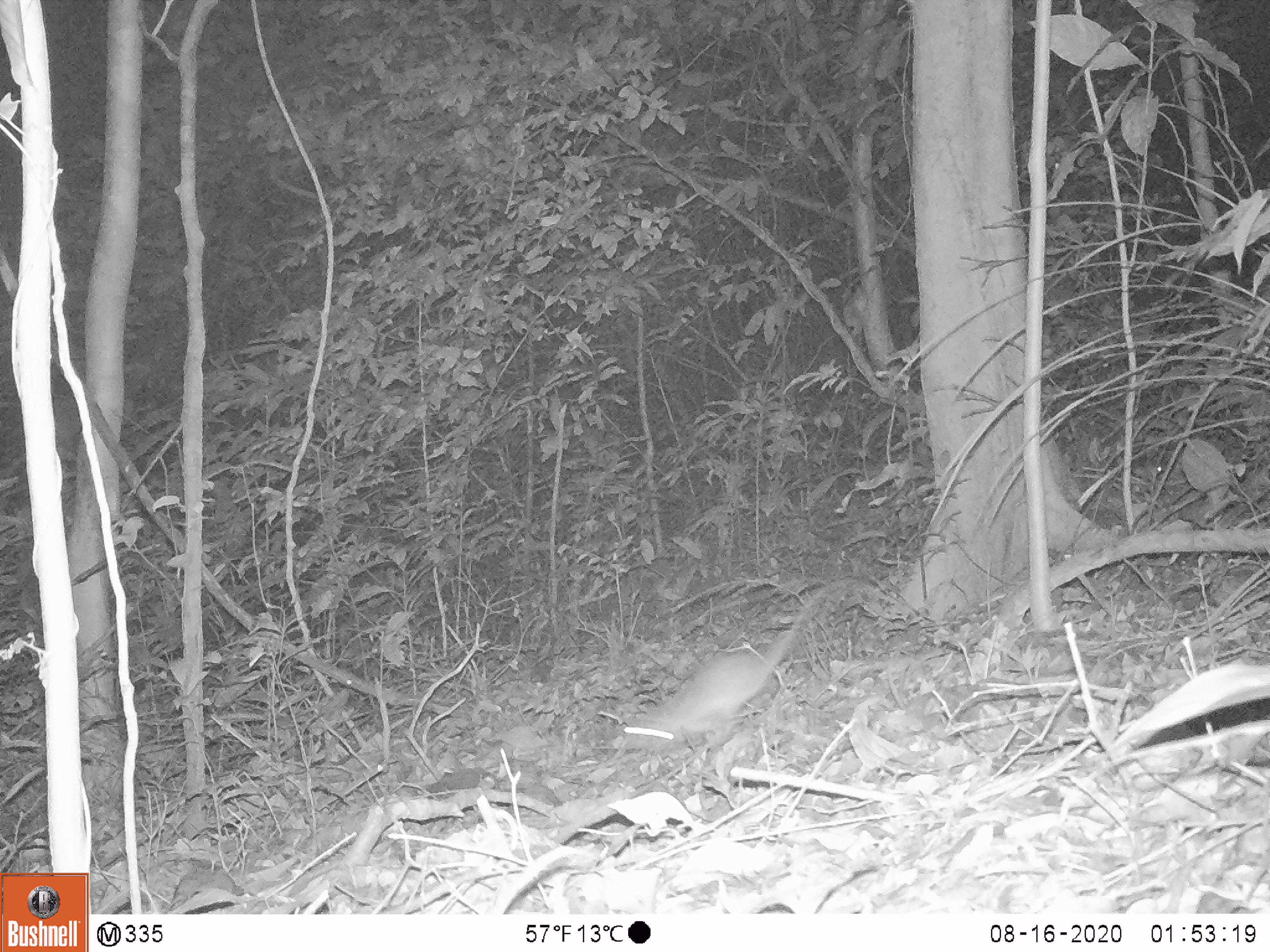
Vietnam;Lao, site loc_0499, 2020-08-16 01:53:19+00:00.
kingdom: Animalia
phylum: Chordata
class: Mammalia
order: Rodentia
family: Muridae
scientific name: Muridae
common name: old-world mice and rats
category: unidentified murid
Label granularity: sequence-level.